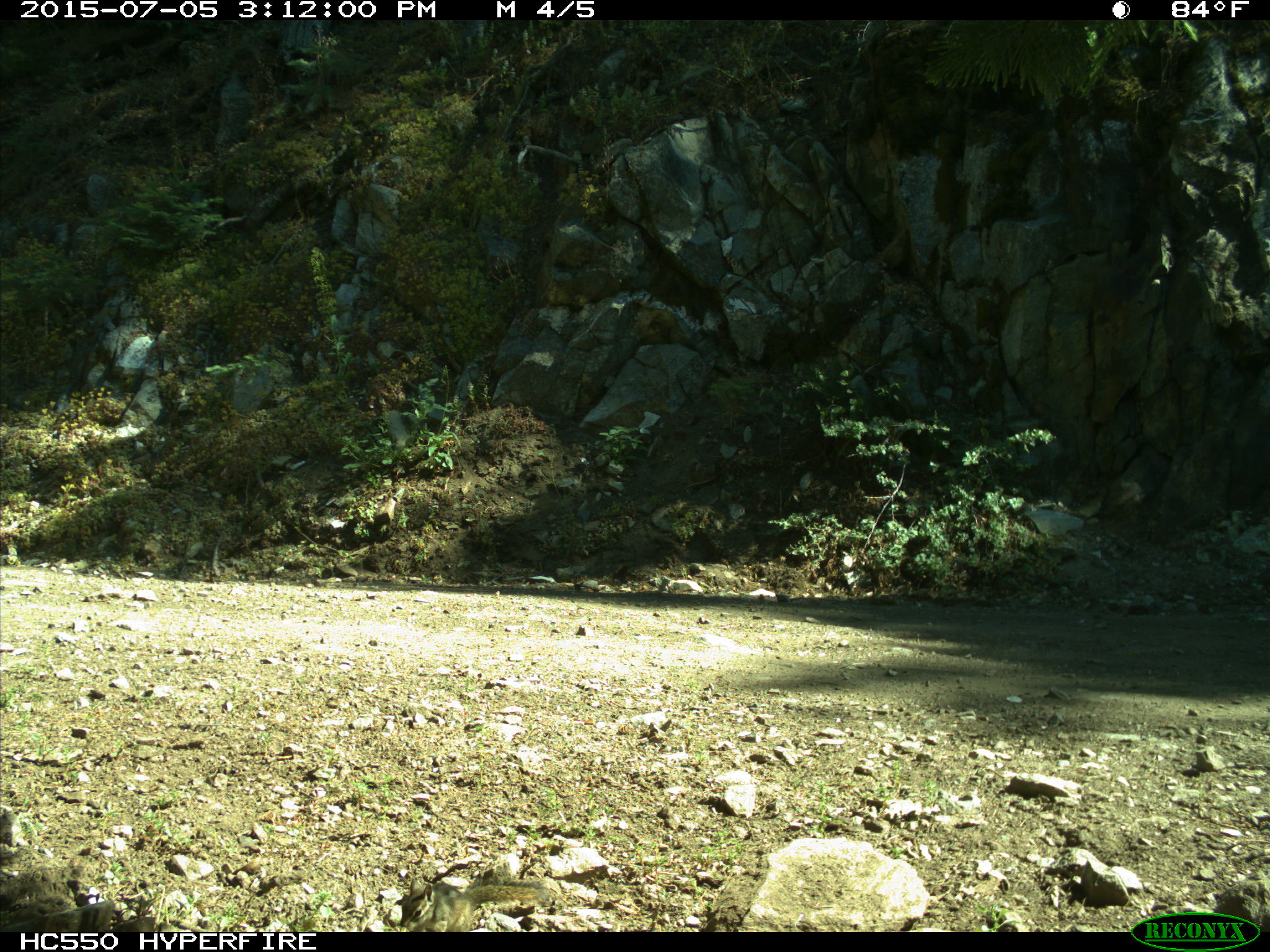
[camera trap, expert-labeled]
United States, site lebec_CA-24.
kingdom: Animalia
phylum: Chordata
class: Mammalia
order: Rodentia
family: Sciuridae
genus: Tamias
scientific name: Tamias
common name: chipmunk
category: unidentified chipmunk